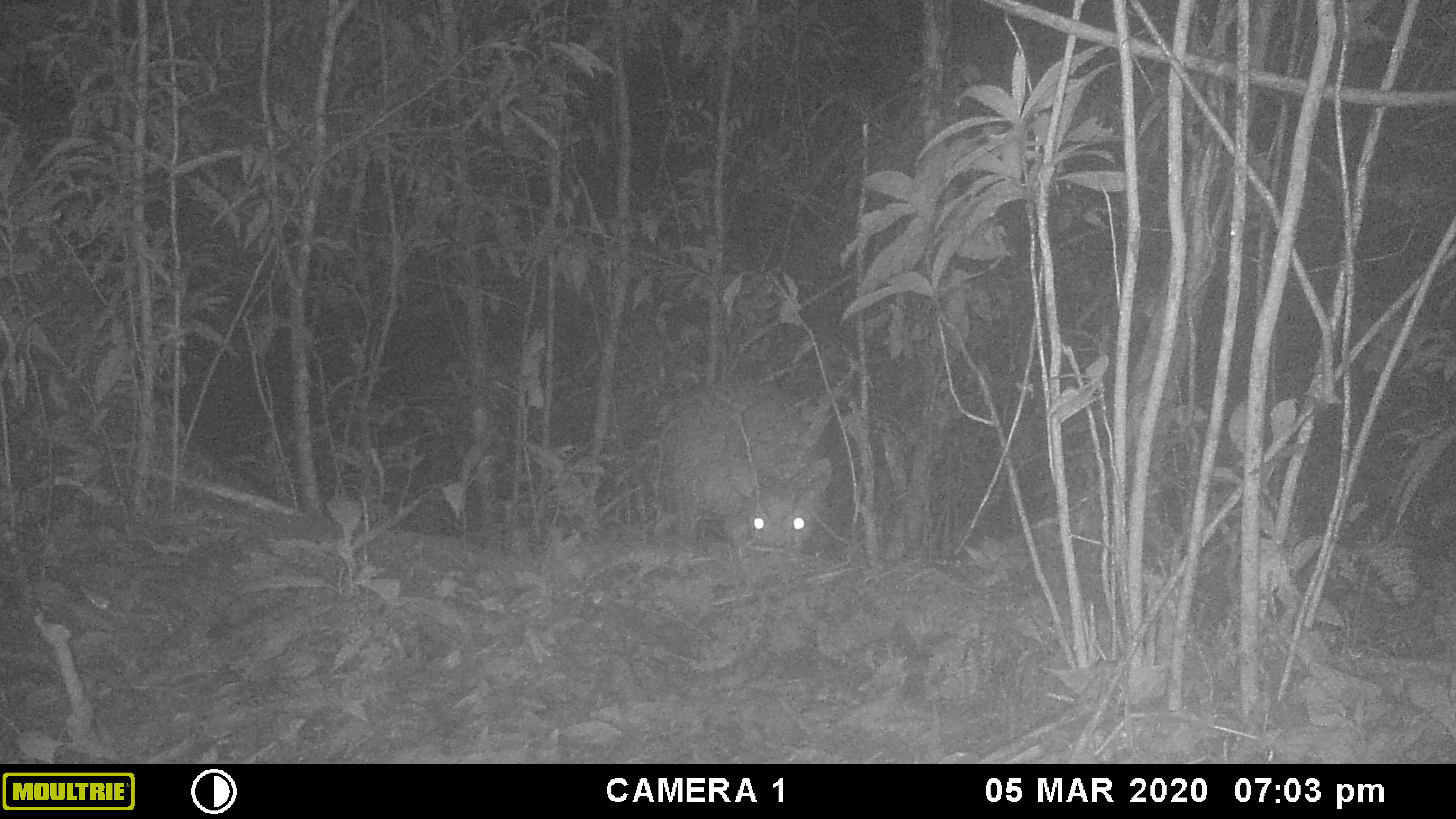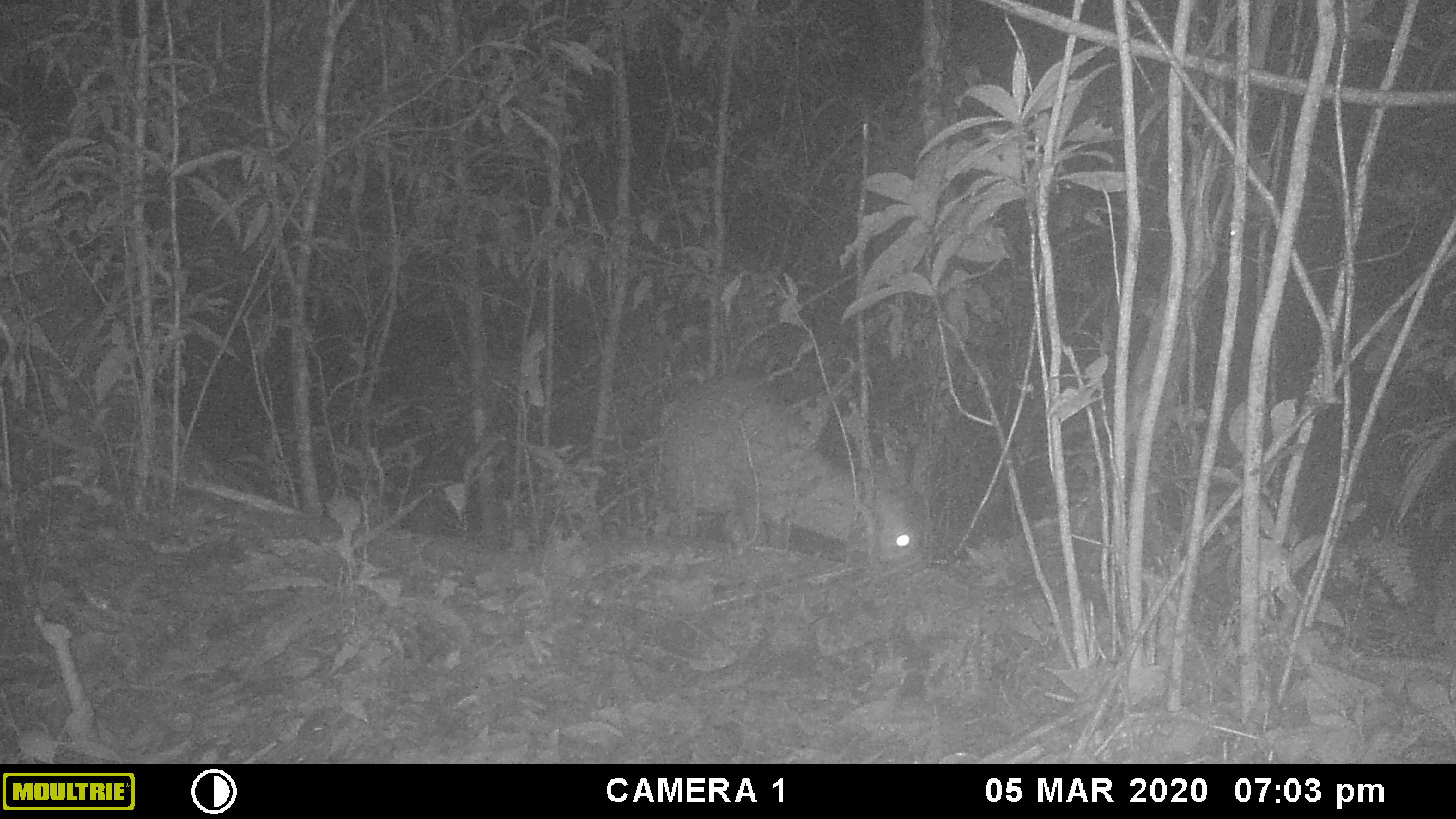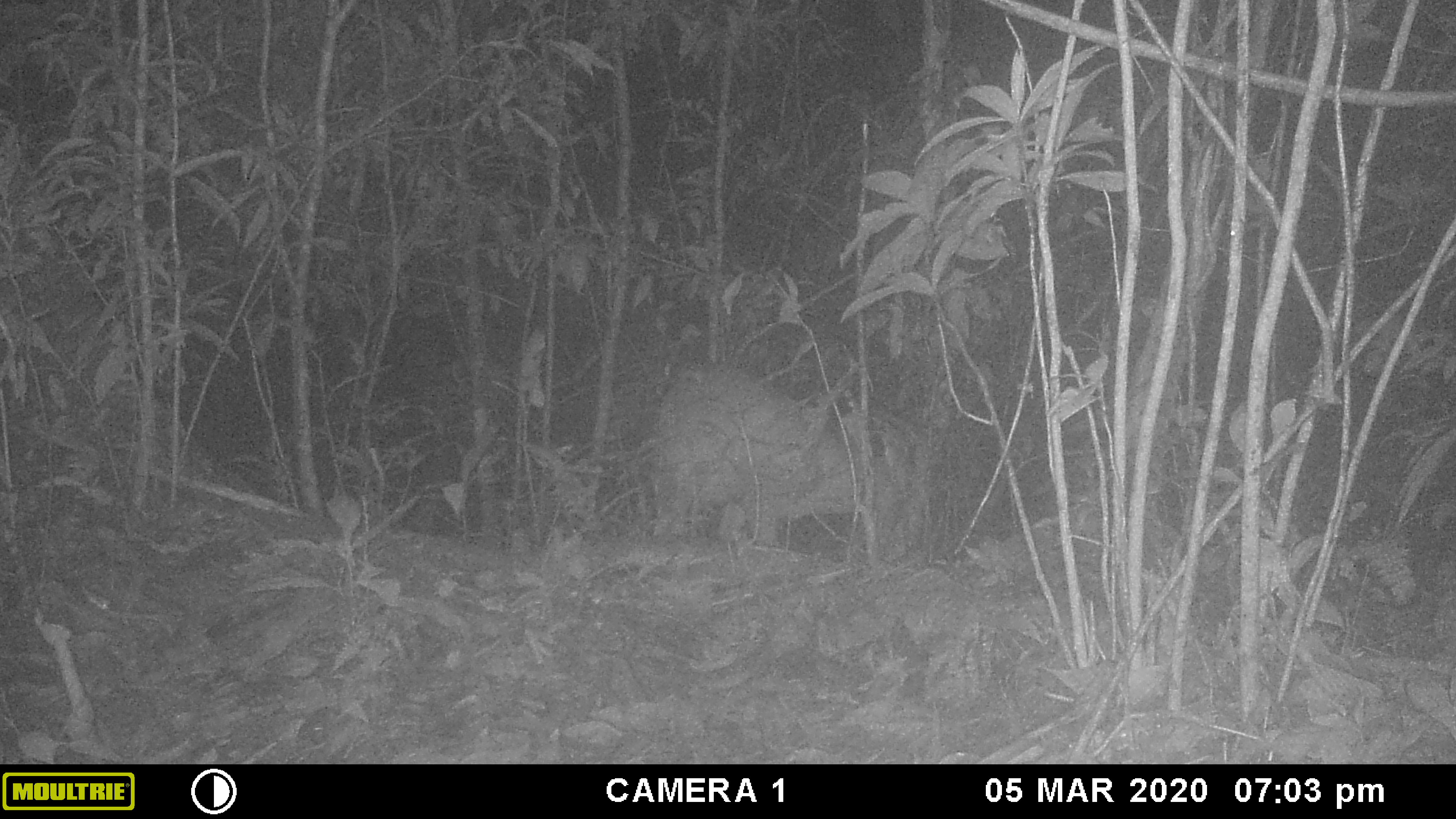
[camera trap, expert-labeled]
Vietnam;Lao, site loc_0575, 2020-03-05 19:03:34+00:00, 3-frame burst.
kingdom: Animalia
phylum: Chordata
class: Mammalia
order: Artiodactyla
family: Cervidae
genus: Muntiacus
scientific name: Muntiacus rooseveltorum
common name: roosevelt's muntjac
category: roosevelts muntjac group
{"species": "roosevelts muntjac group (roosevelt's muntjac) (Muntiacus rooseveltorum)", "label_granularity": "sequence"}